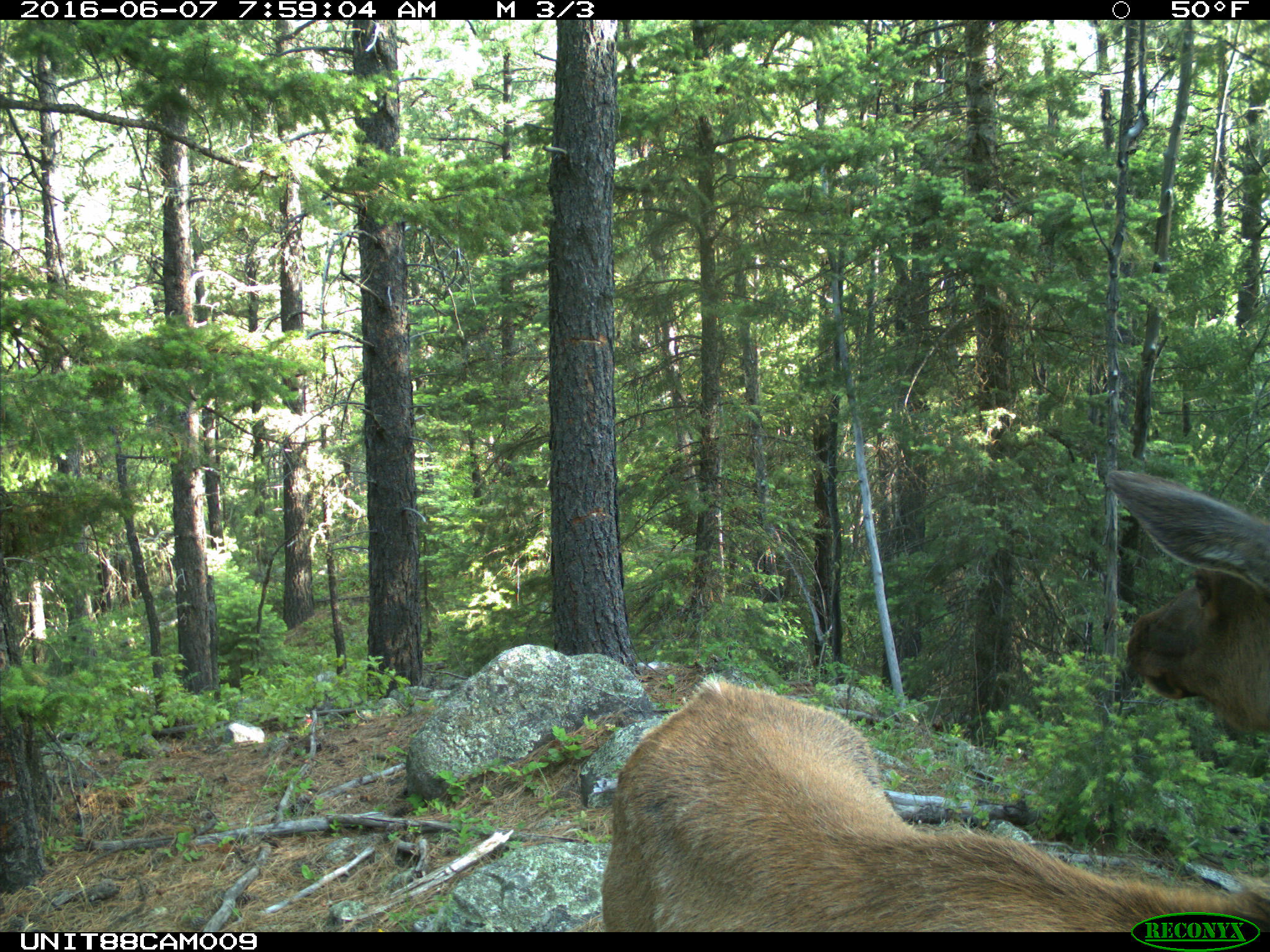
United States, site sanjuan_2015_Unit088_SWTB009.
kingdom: Animalia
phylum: Chordata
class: Mammalia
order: Artiodactyla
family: Cervidae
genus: Cervus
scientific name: Cervus elaphus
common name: red deer